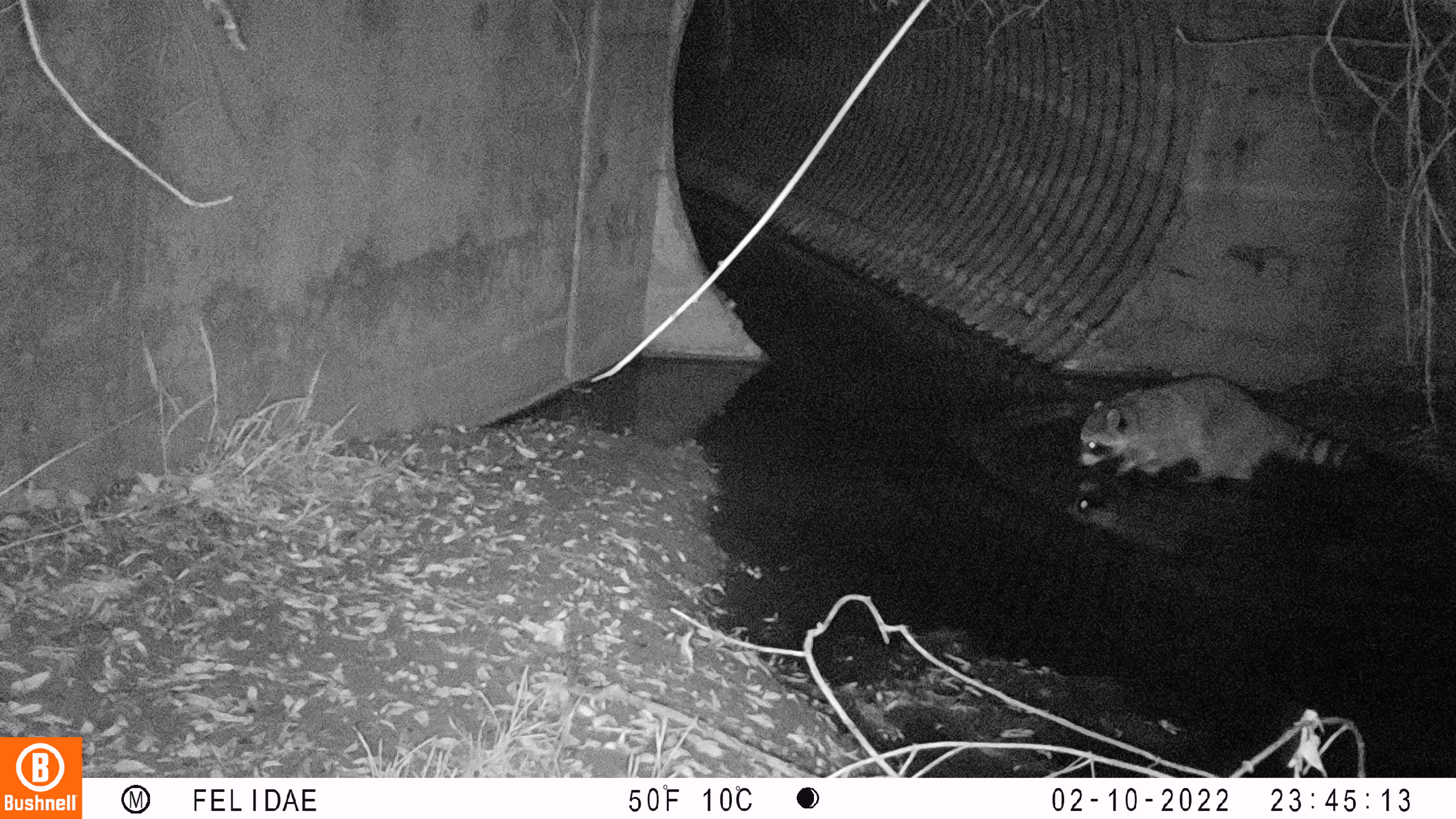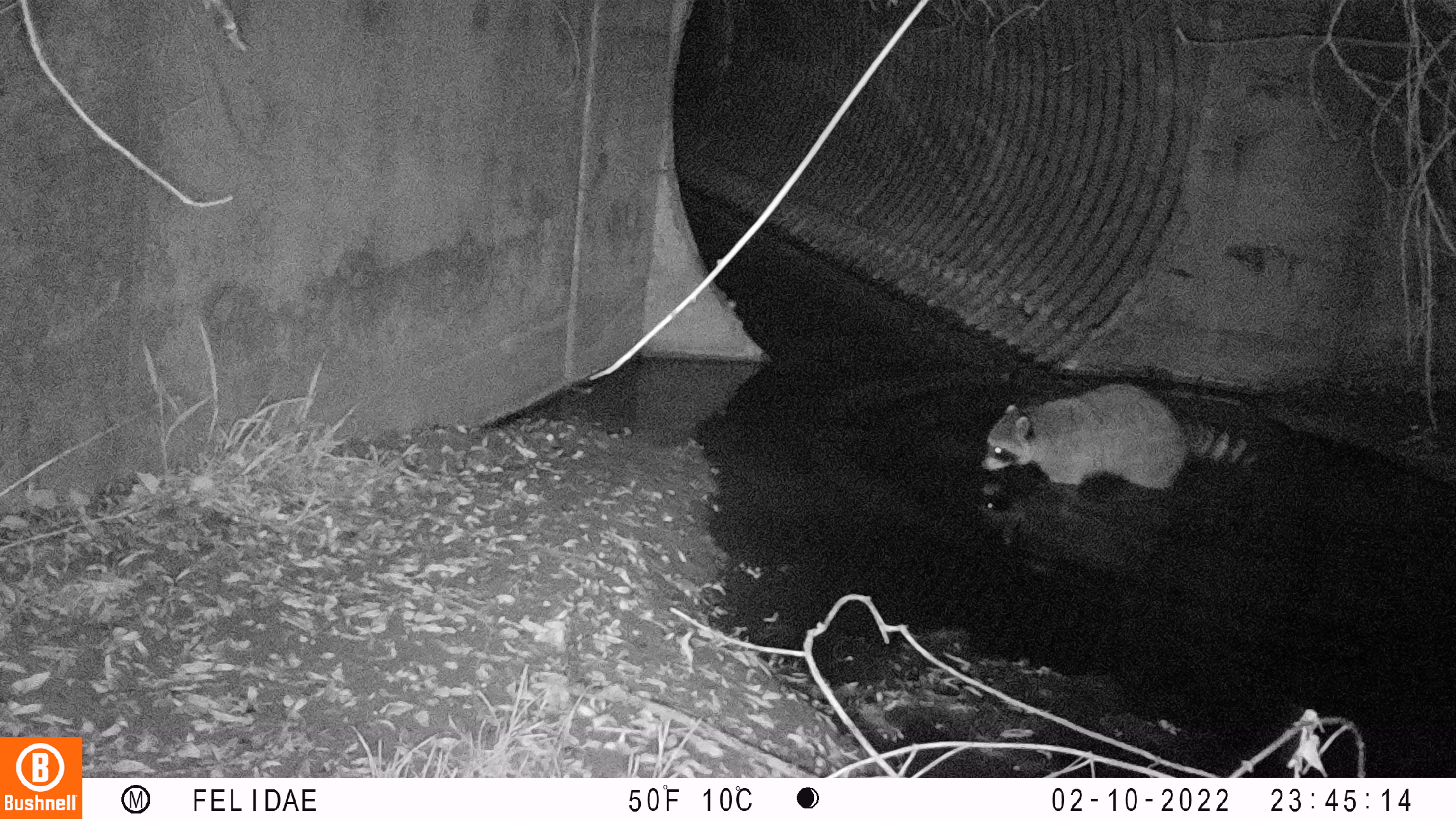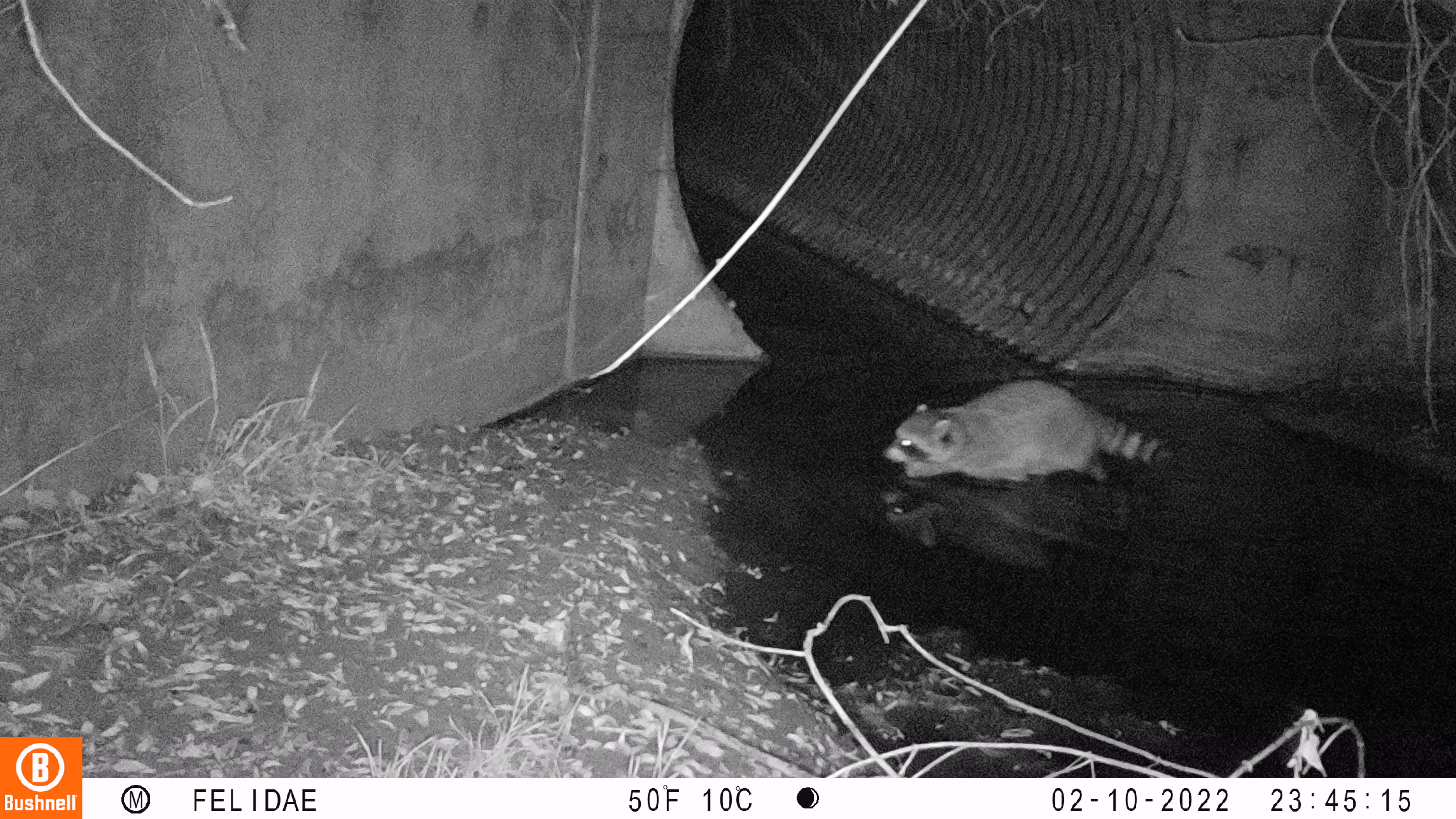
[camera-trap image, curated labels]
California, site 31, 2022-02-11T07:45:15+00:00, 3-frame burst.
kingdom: Animalia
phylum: Chordata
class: Mammalia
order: Carnivora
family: Procyonidae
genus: Procyon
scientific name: Procyon lotor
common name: raccoon